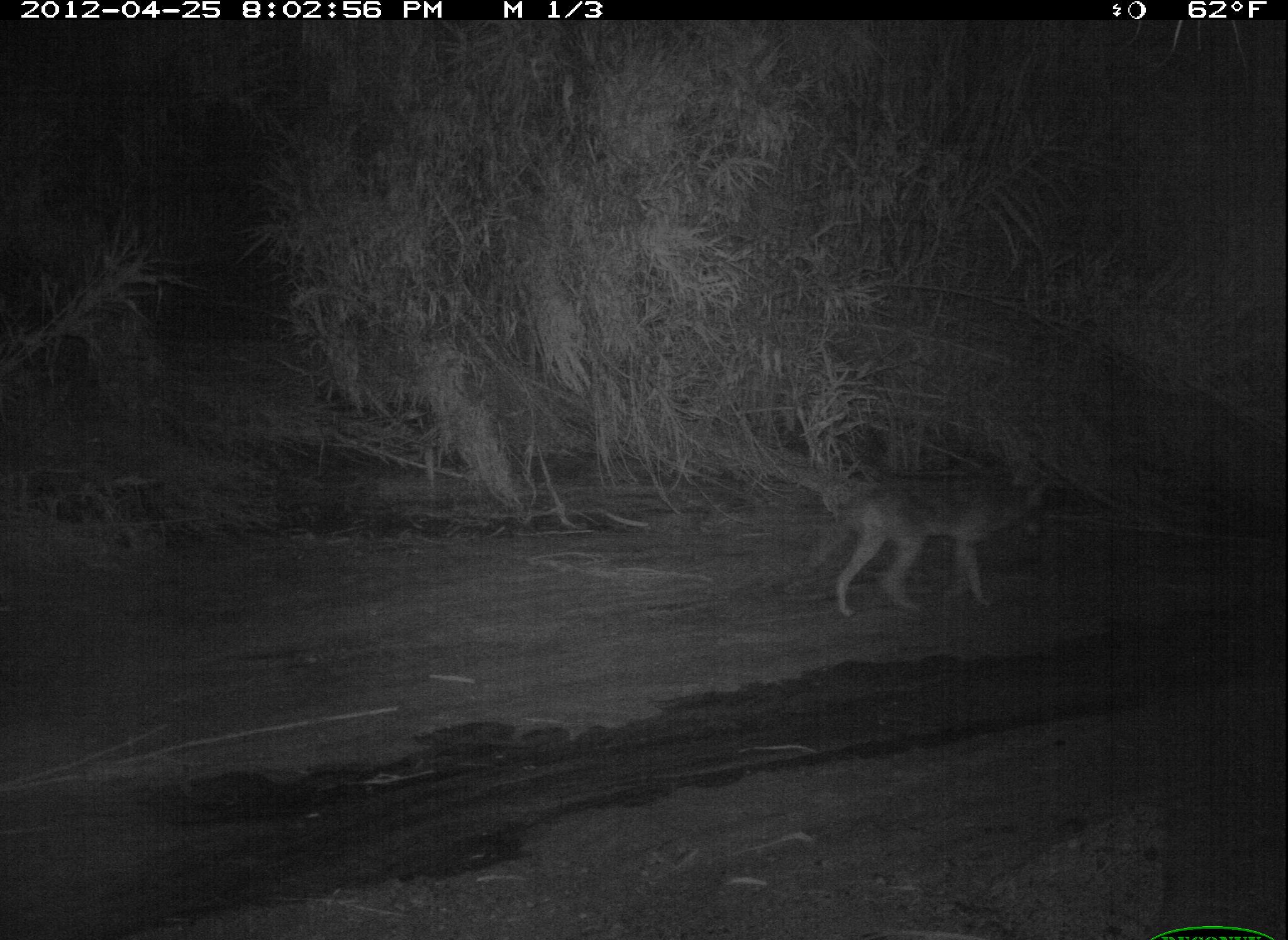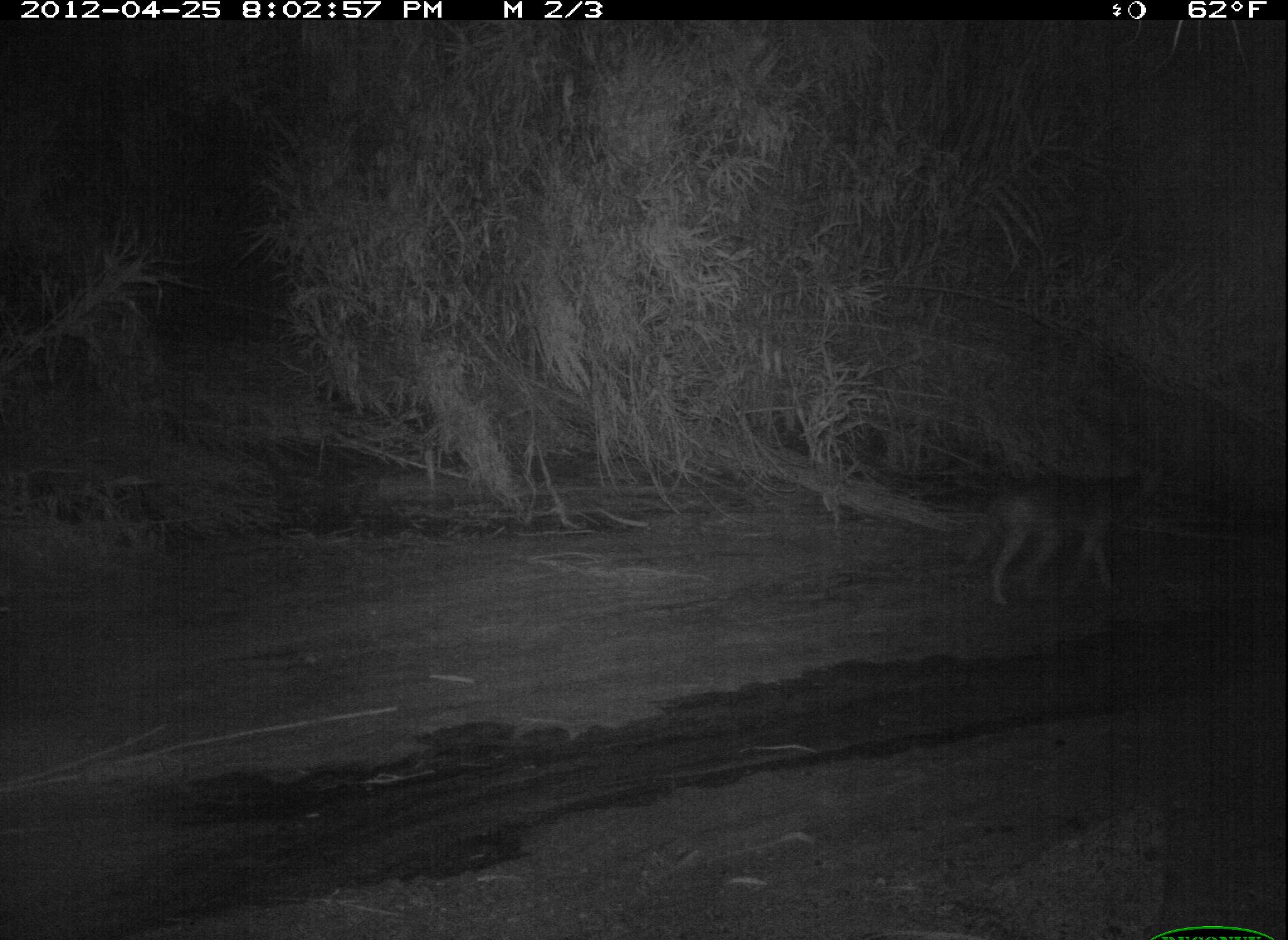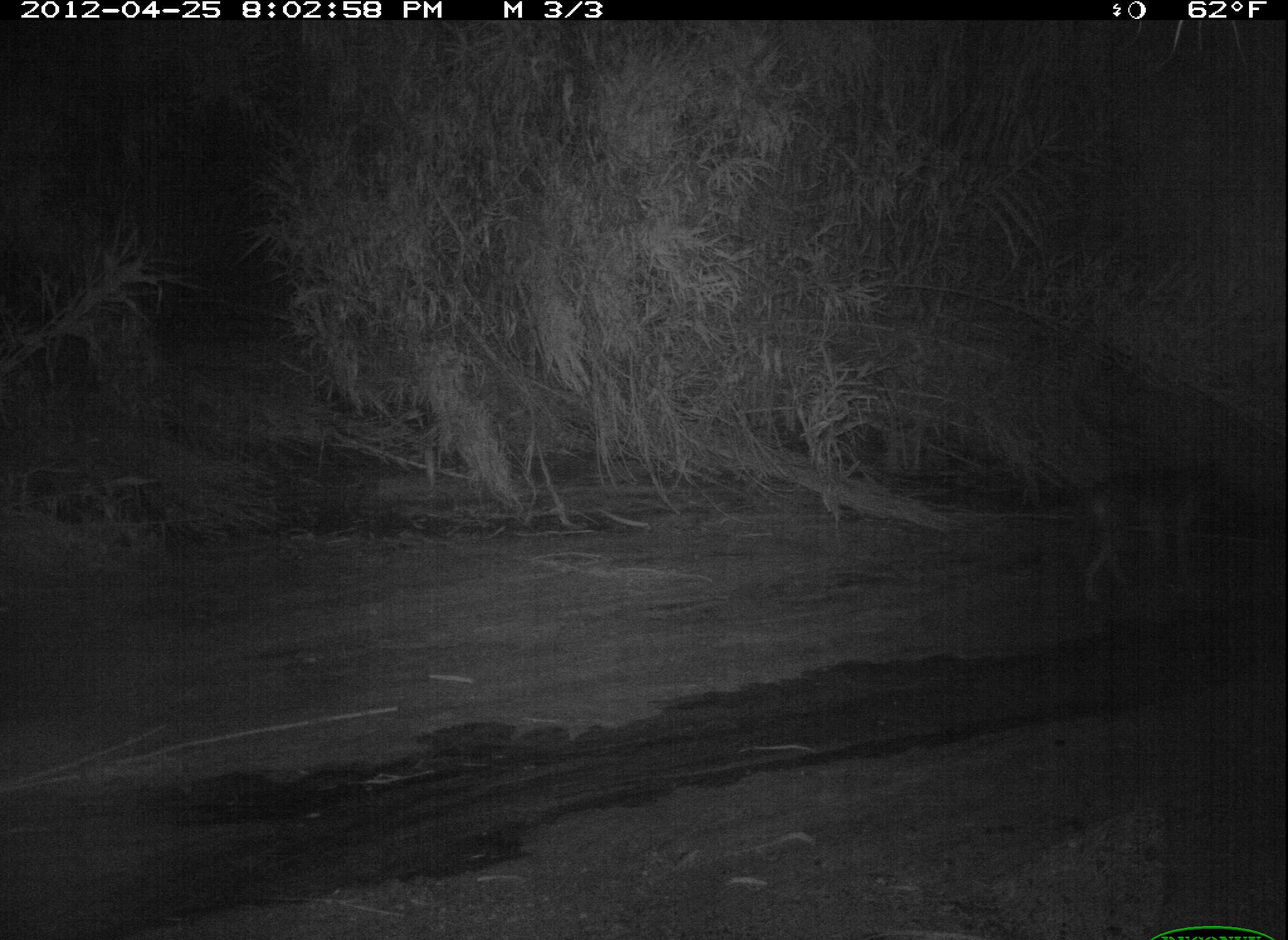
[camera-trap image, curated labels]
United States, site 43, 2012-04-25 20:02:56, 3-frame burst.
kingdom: Animalia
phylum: Chordata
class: Mammalia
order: Carnivora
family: Canidae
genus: Canis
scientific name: Canis latrans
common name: coyote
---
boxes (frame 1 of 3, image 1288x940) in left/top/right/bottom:
coyote: 771/453/1088/622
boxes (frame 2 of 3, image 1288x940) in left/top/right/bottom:
coyote: 953/446/1191/610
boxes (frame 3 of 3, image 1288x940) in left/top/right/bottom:
coyote: 1022/445/1282/617